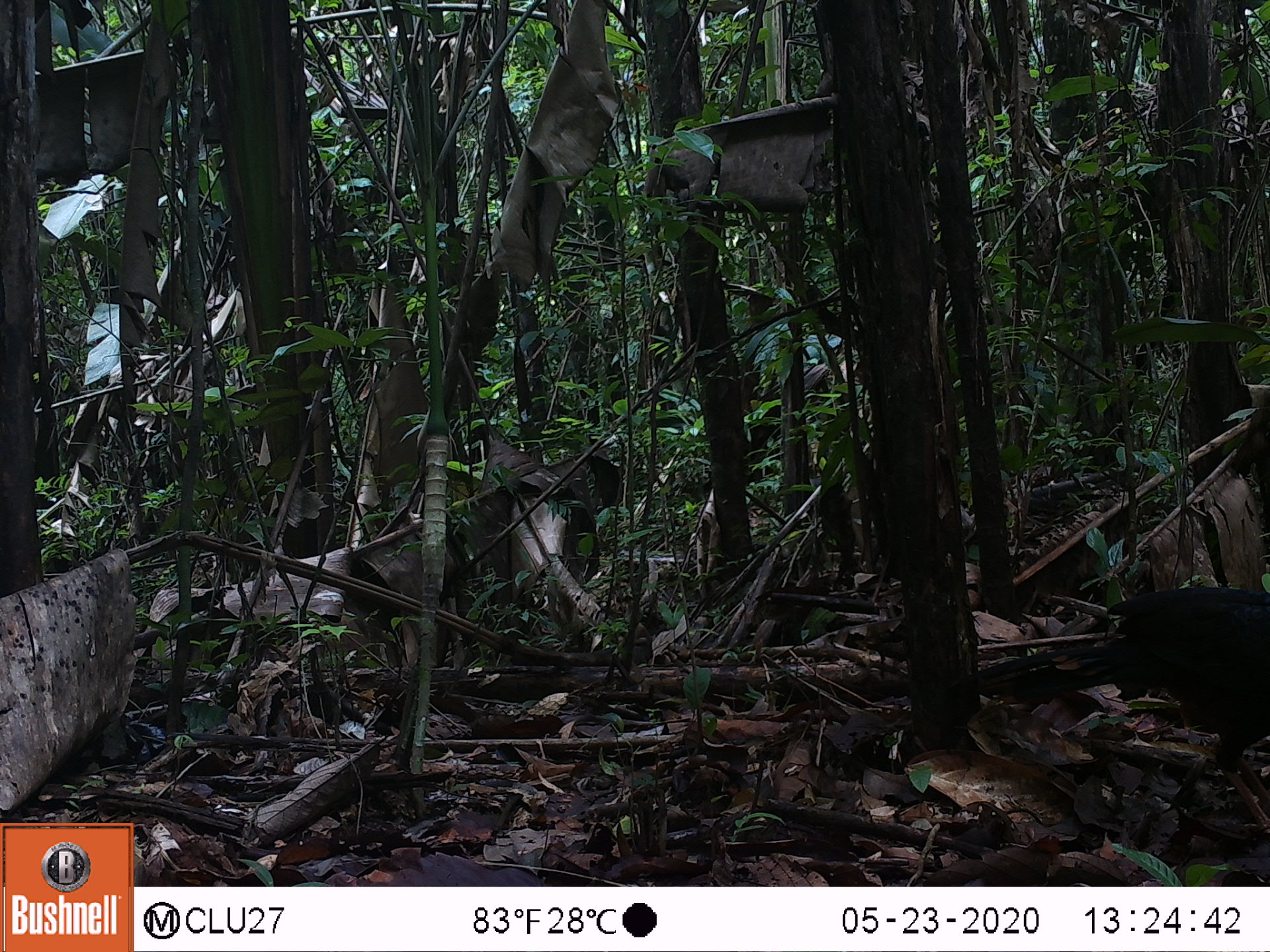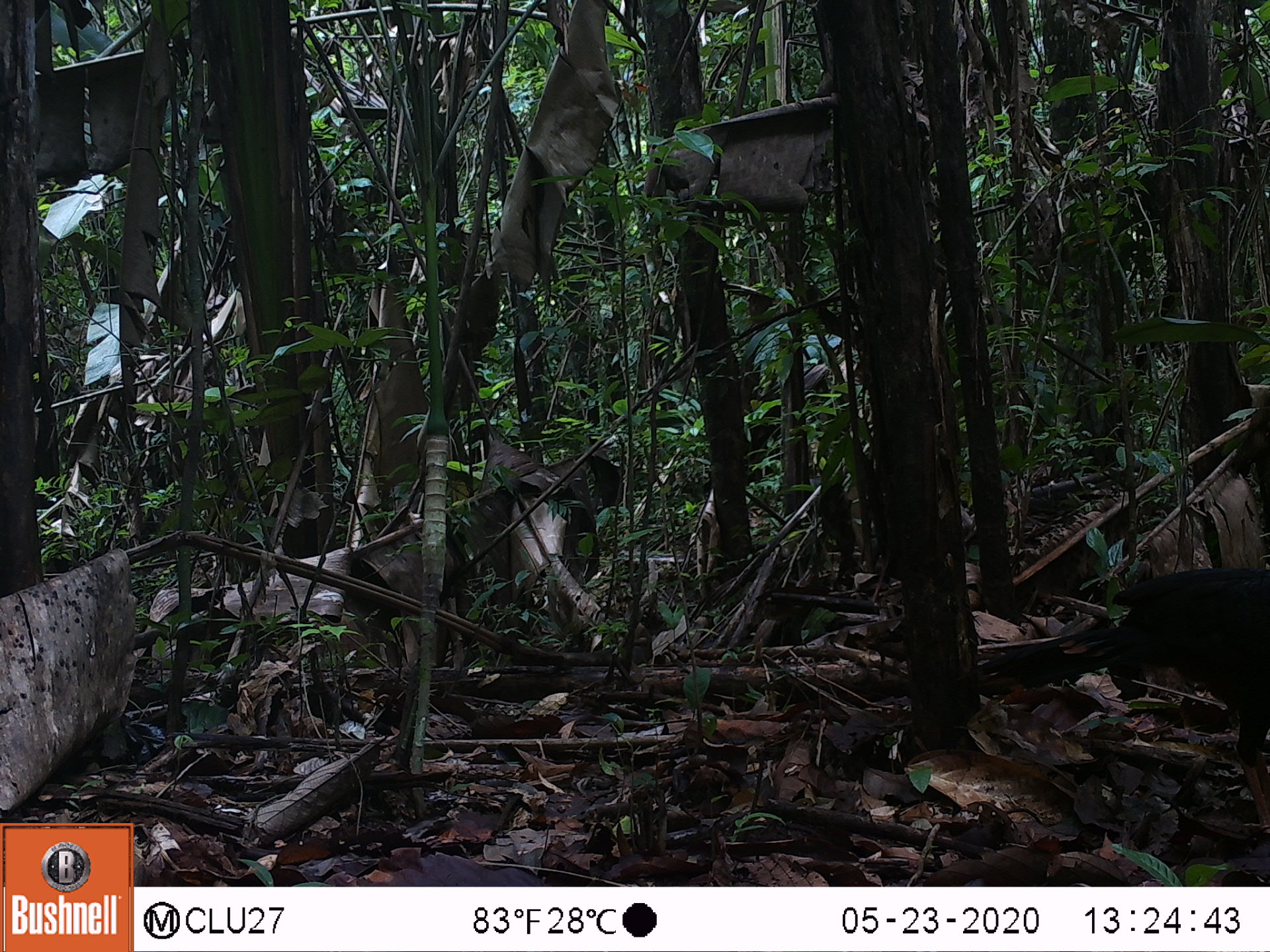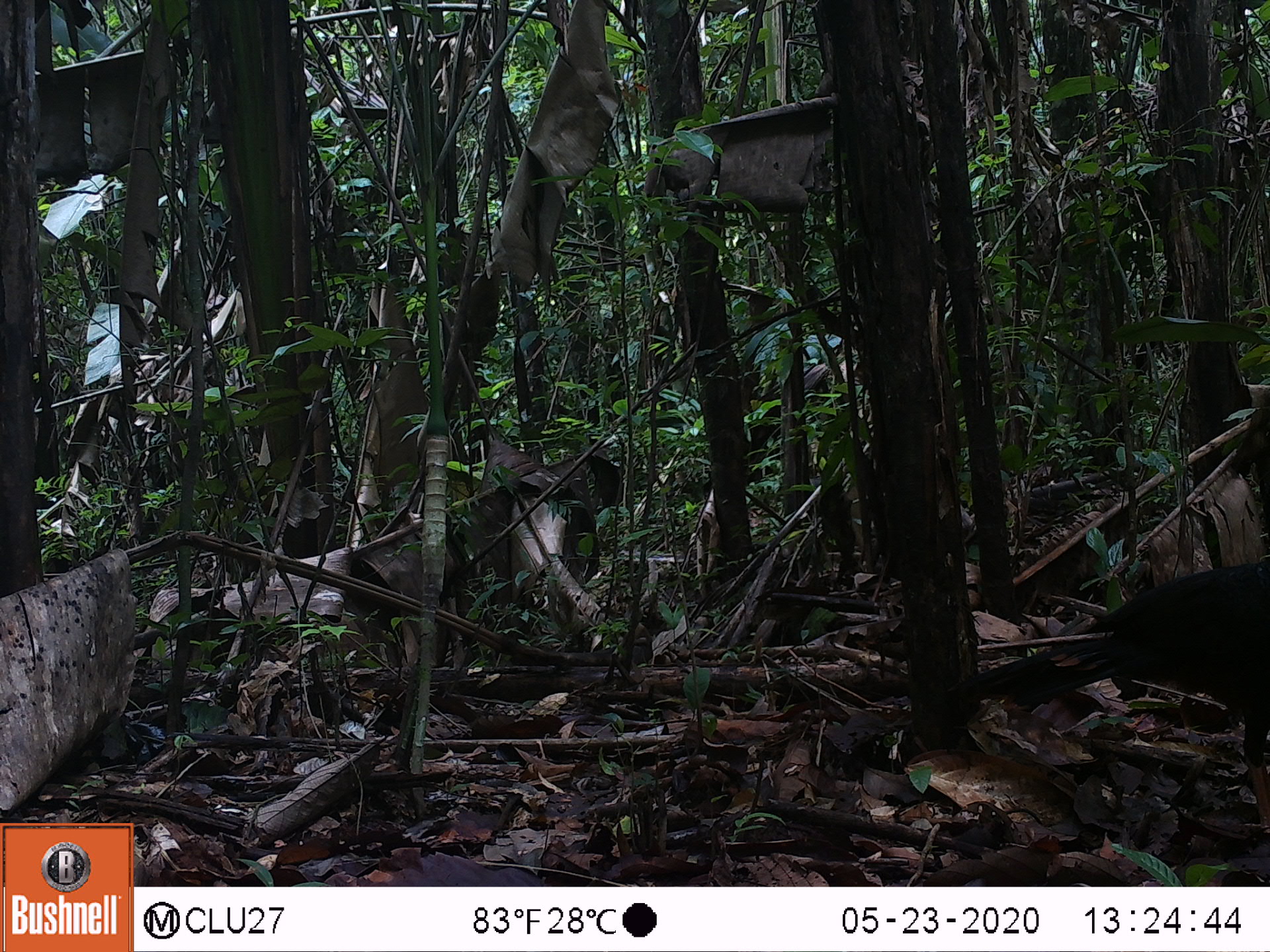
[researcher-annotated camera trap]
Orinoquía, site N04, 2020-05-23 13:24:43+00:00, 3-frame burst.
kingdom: Animalia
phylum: Chordata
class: Aves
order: Galliformes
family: Cracidae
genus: Mitu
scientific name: Mitu salvini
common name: salvin's currasow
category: salvins curassow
Salvins curassow (salvin's currasow) (Mitu salvini).